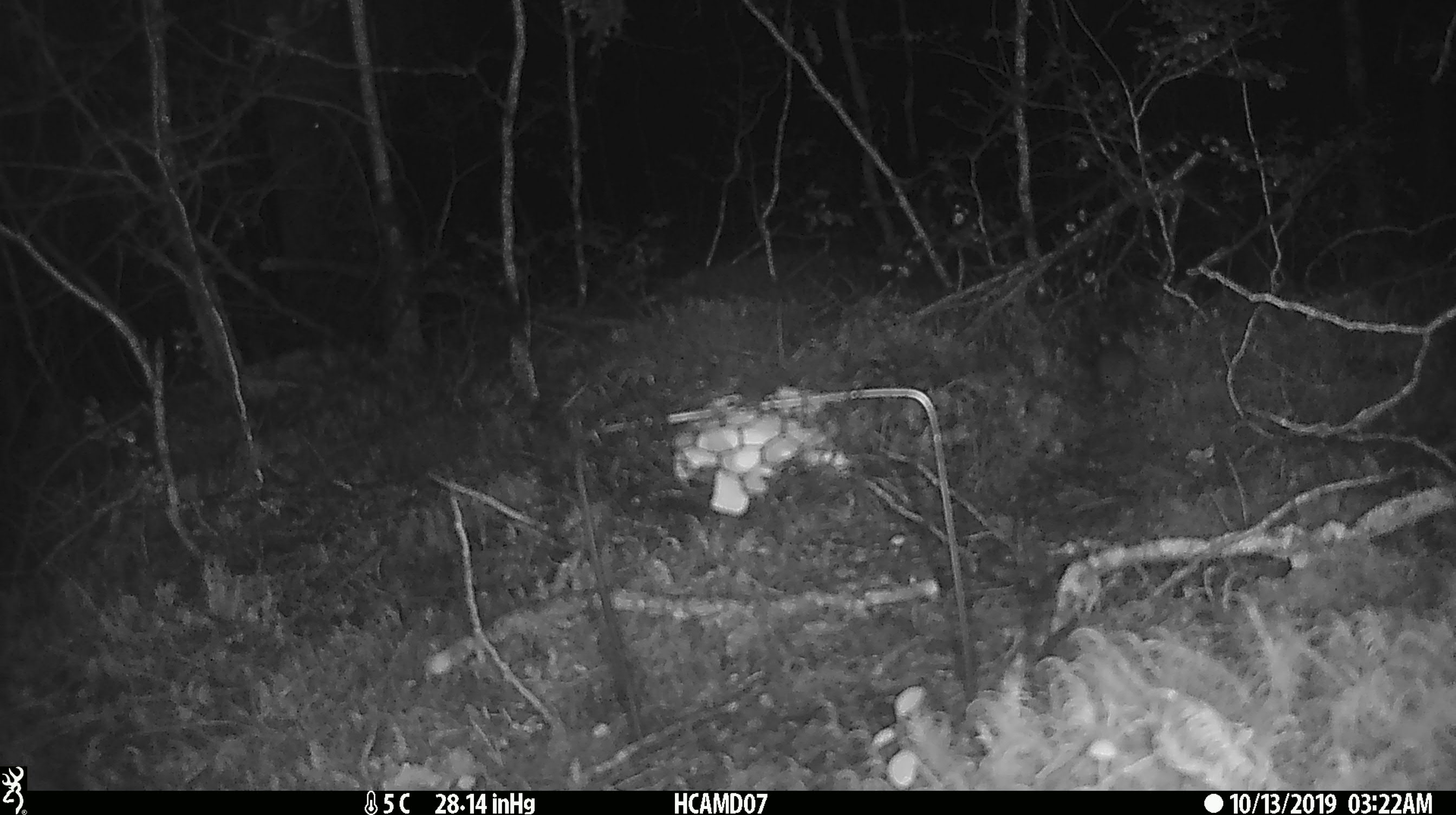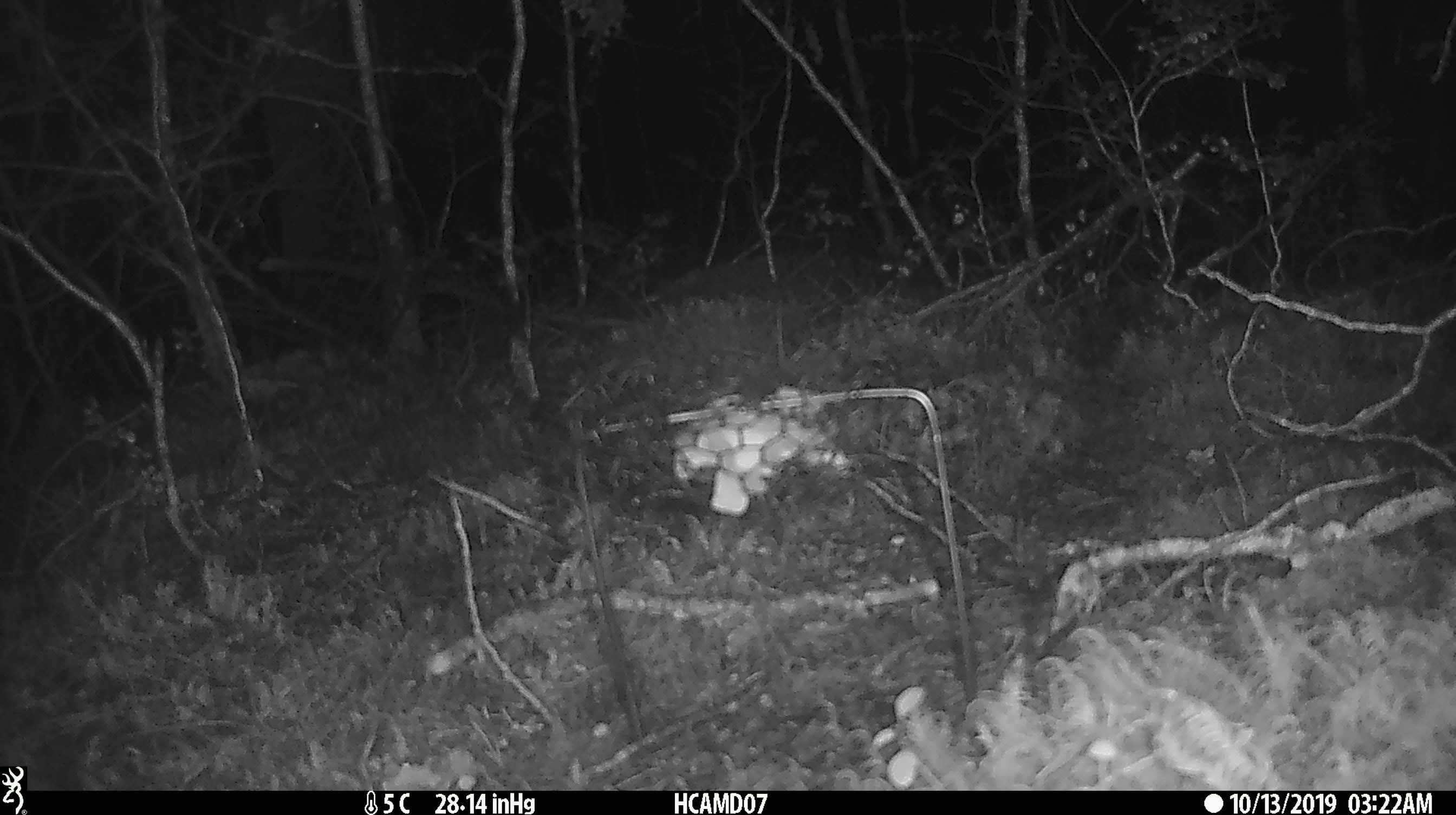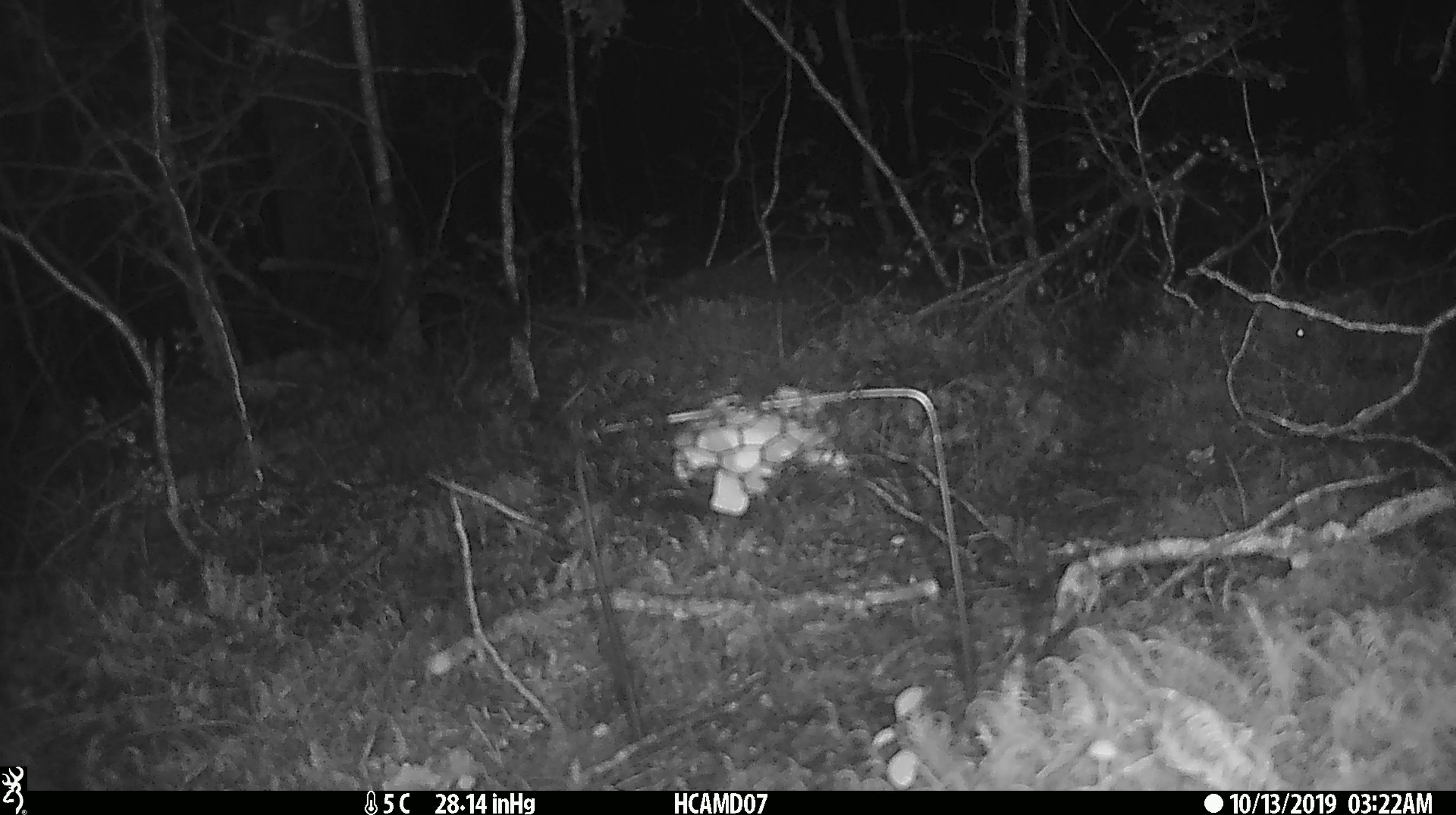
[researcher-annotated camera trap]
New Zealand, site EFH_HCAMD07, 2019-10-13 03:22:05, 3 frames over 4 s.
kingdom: Animalia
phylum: Chordata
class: Mammalia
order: Rodentia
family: Muridae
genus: Mus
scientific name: Mus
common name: mouse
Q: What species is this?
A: Mouse (Mus).